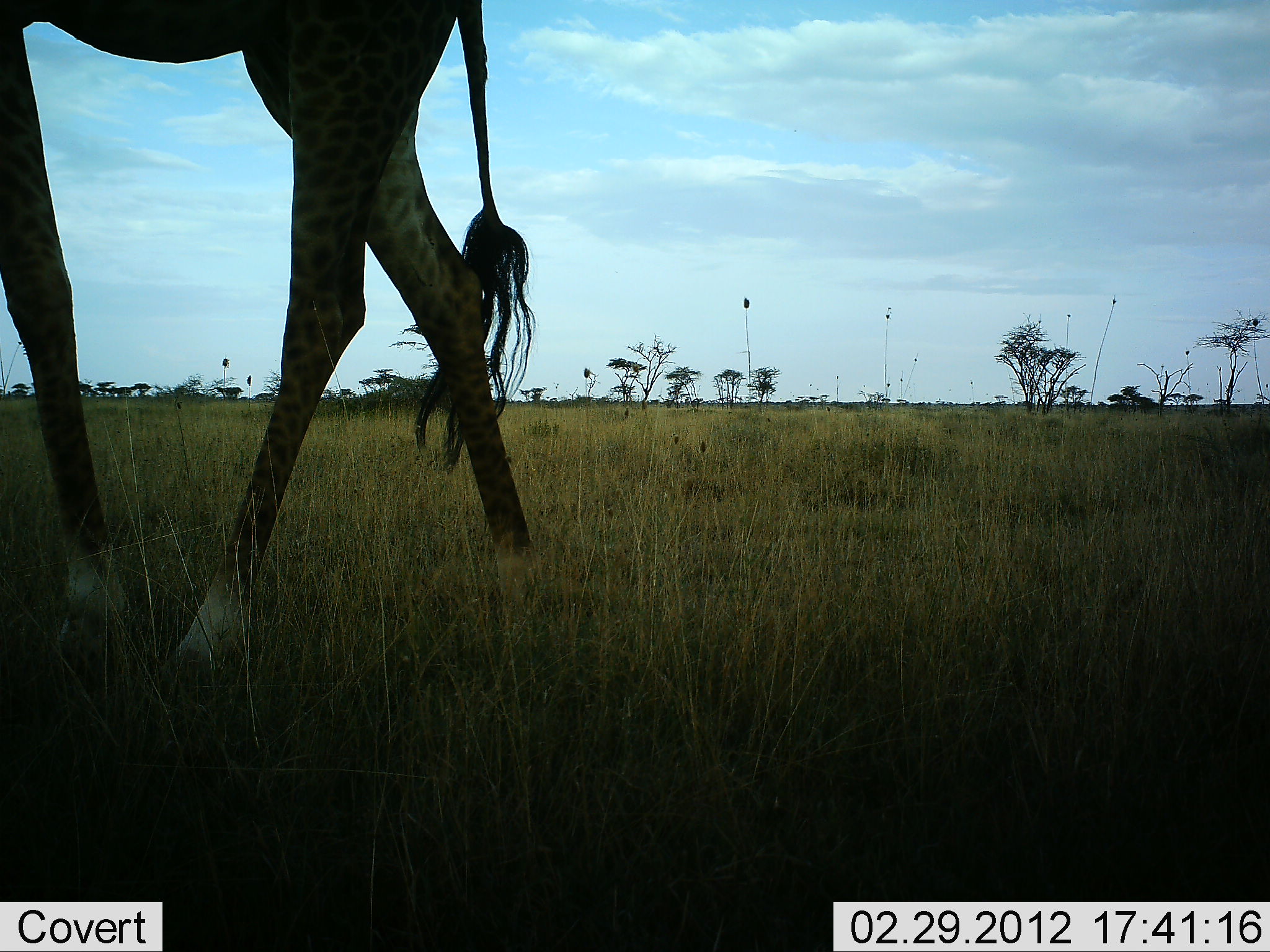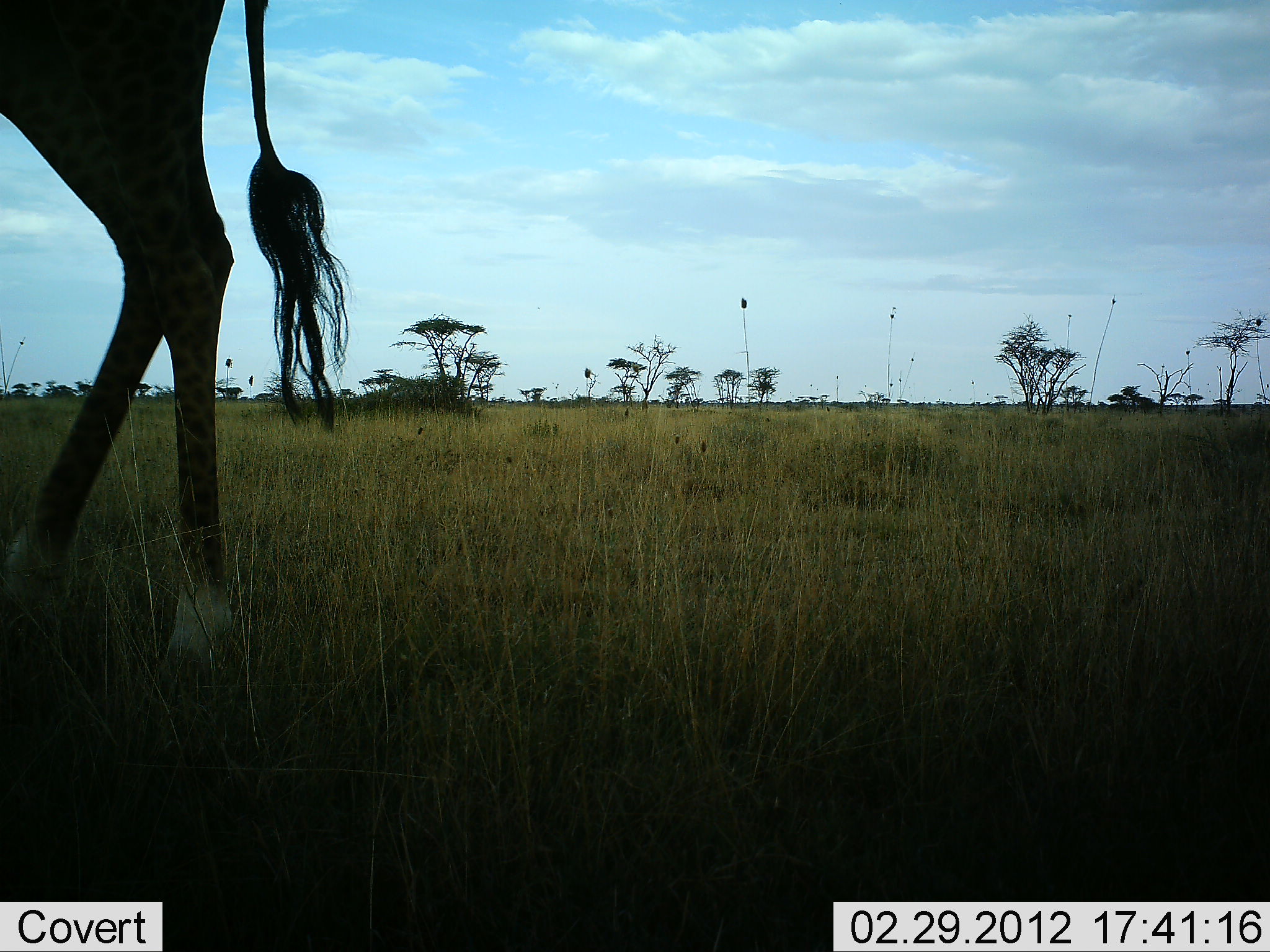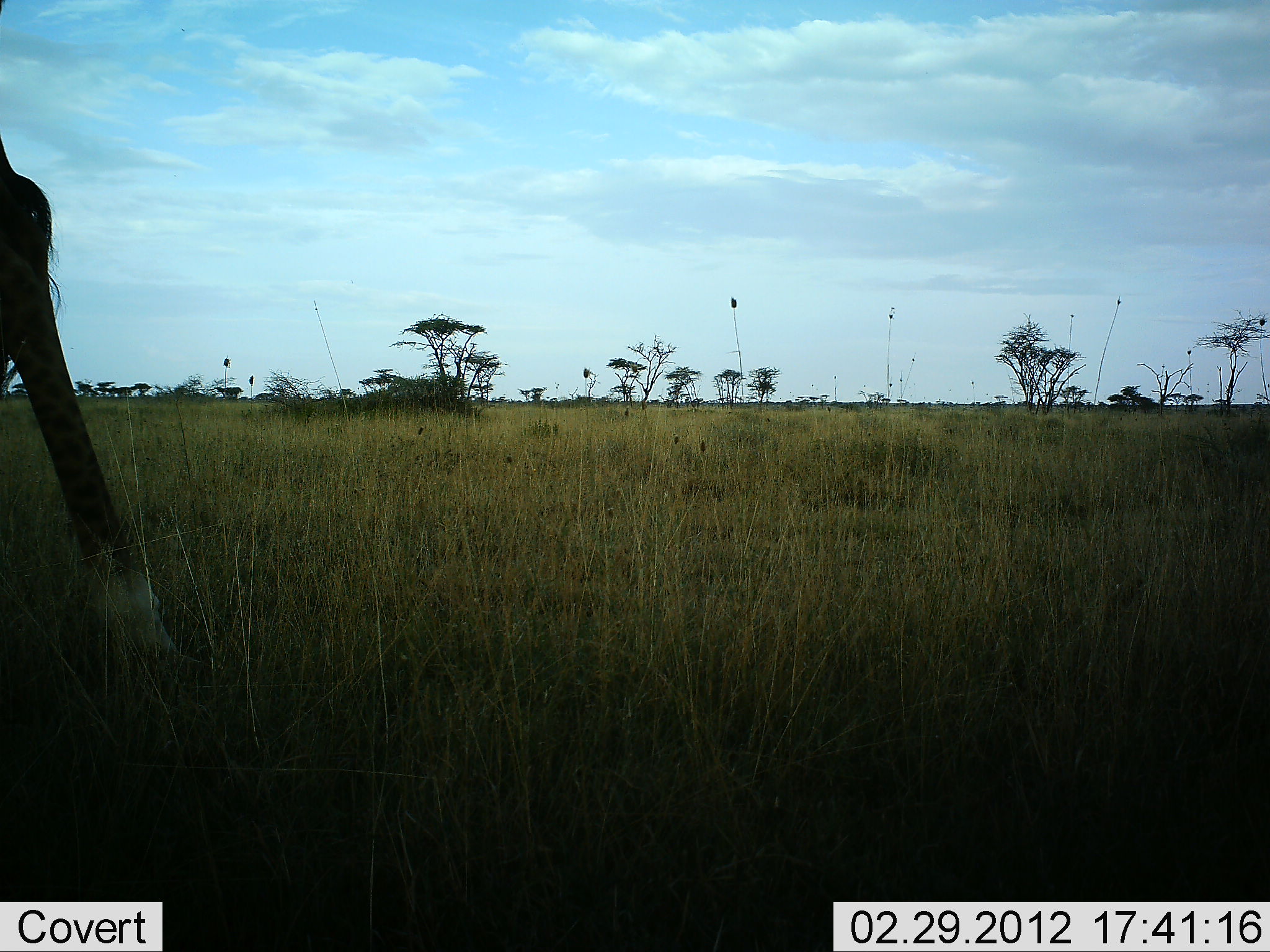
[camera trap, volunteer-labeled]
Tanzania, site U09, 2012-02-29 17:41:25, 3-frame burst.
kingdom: Animalia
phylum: Chordata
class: Mammalia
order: Artiodactyla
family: Giraffidae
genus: Giraffa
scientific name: Giraffa camelopardalis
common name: giraffe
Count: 1.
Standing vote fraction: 8%.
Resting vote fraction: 0%.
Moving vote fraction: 100%.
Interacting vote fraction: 0%.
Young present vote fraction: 0%.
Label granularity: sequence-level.